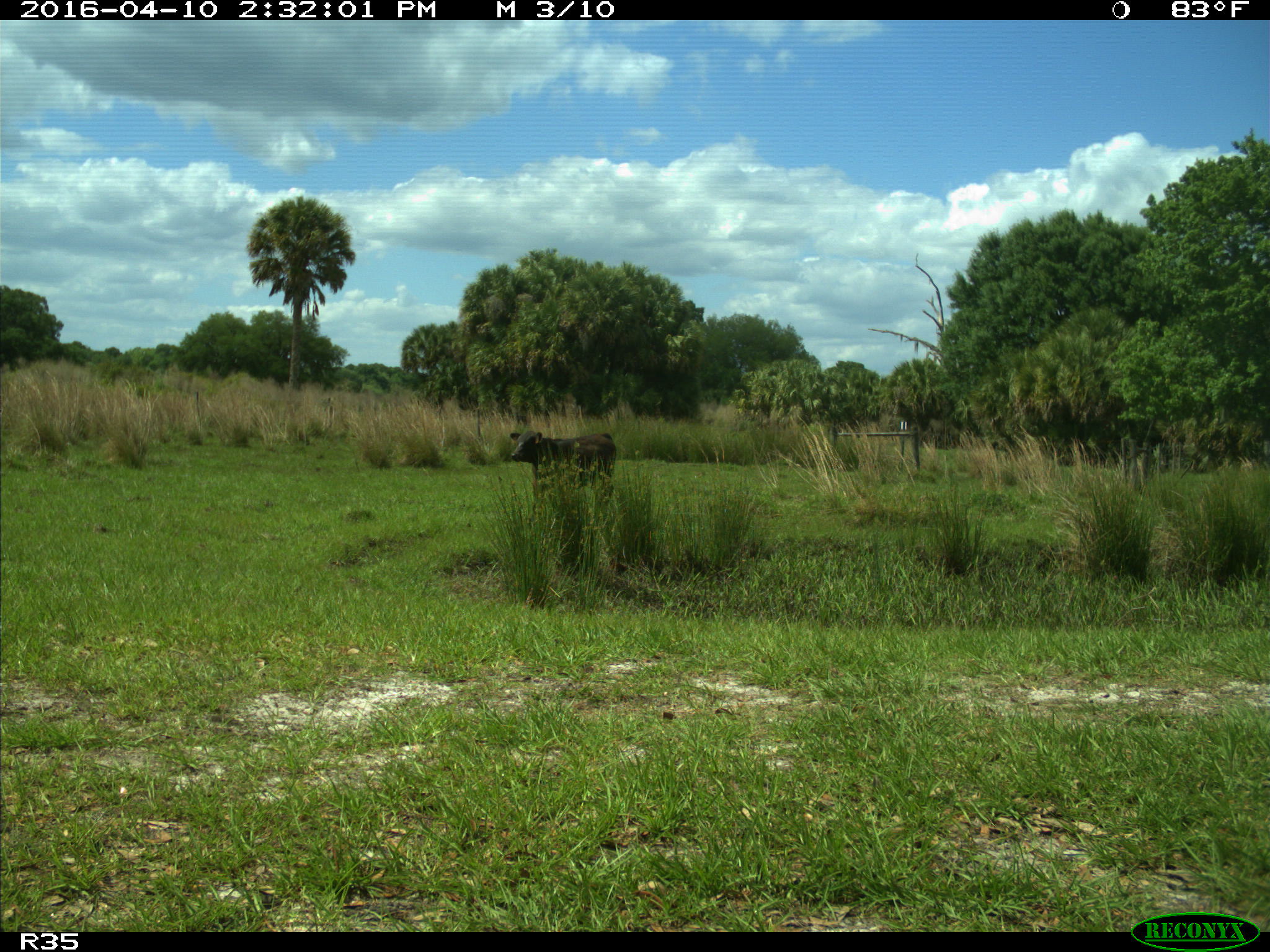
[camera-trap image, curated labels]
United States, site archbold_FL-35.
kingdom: Animalia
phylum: Chordata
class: Mammalia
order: Artiodactyla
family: Bovidae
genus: Bos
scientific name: Bos taurus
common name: domestic cow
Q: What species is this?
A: Bos taurus (domestic cow).